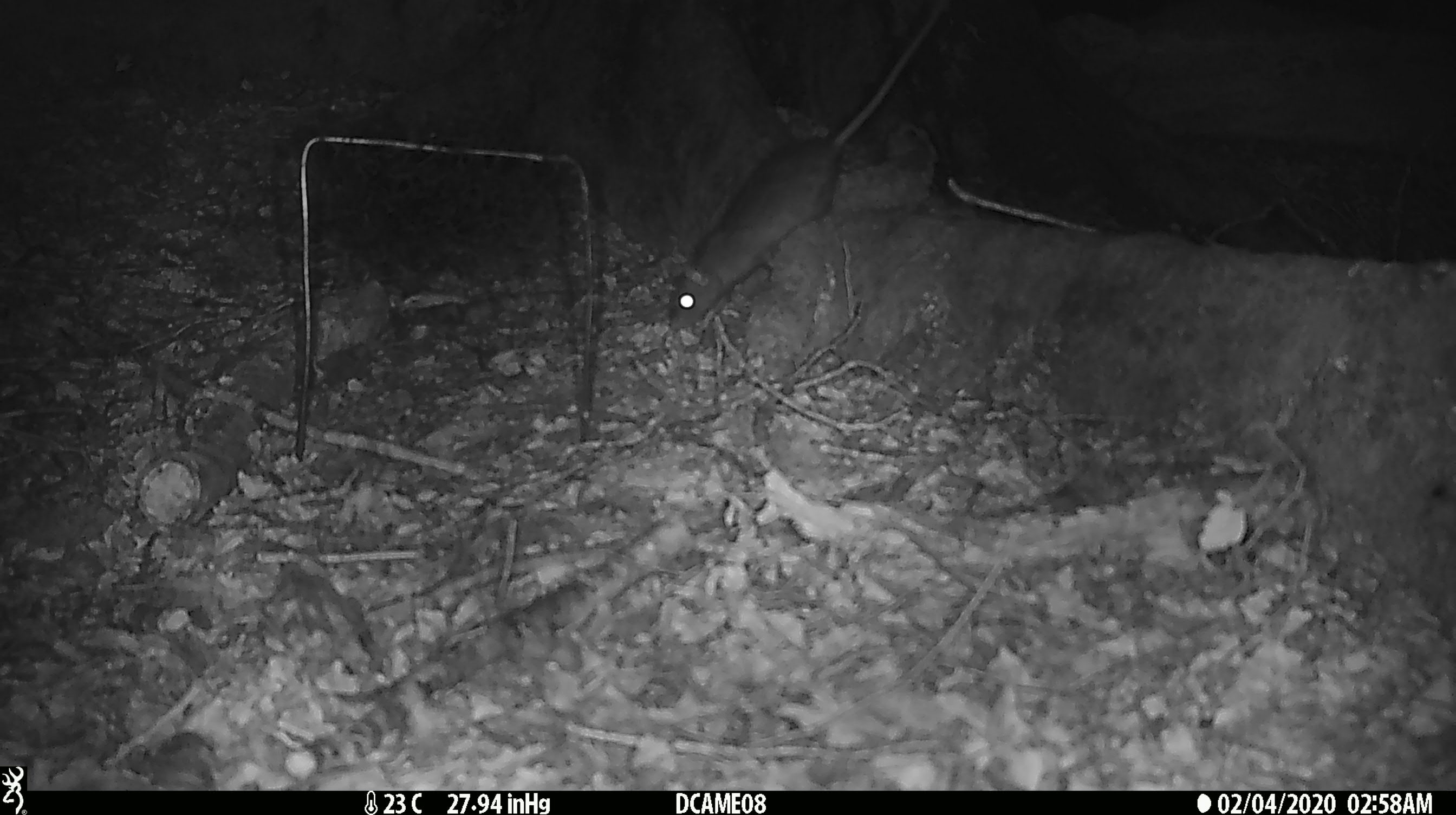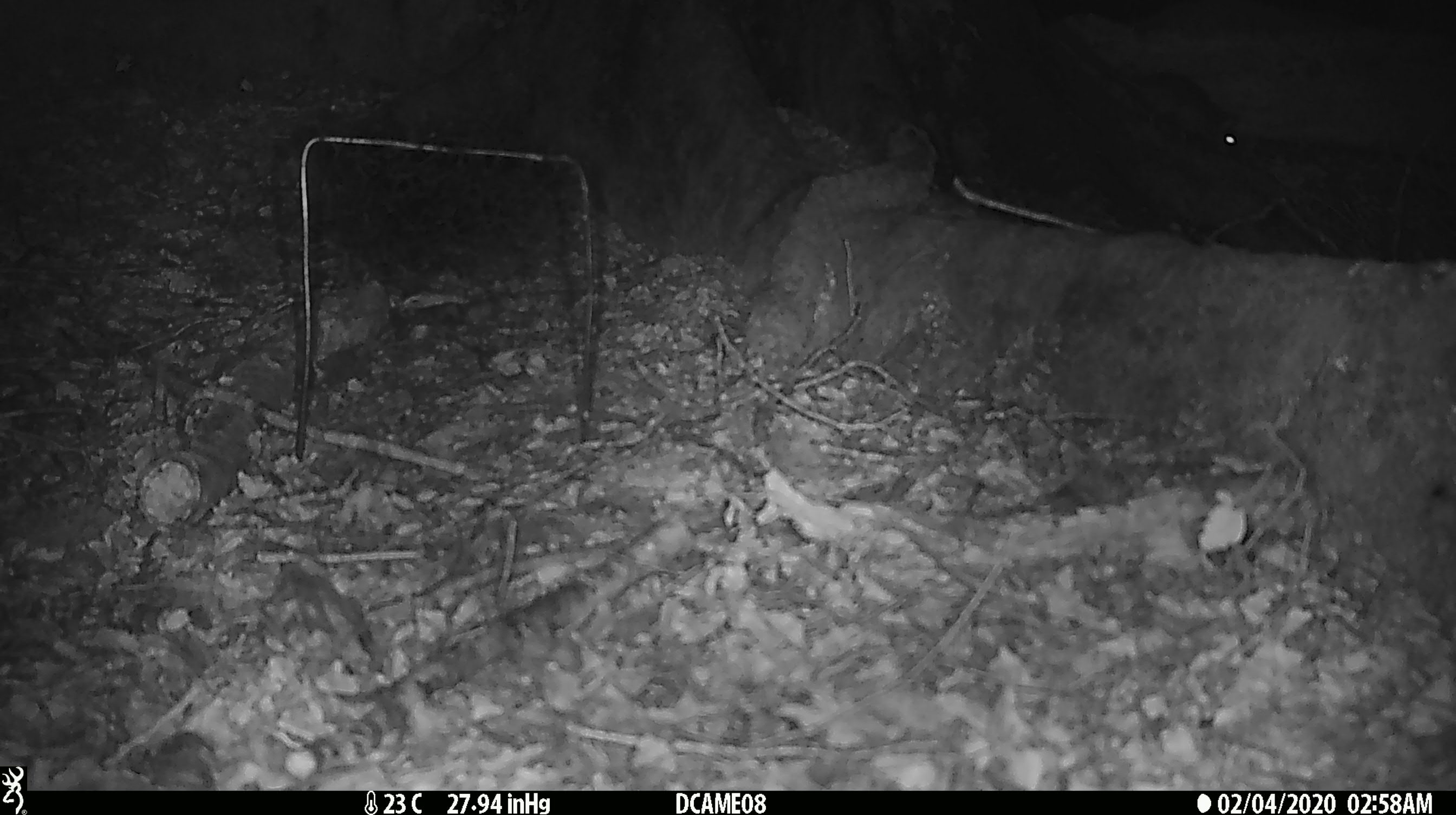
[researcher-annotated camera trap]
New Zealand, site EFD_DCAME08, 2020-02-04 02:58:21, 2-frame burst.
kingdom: Animalia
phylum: Chordata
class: Mammalia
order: Rodentia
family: Muridae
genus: Rattus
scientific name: Rattus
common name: rat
Rat (Rattus).